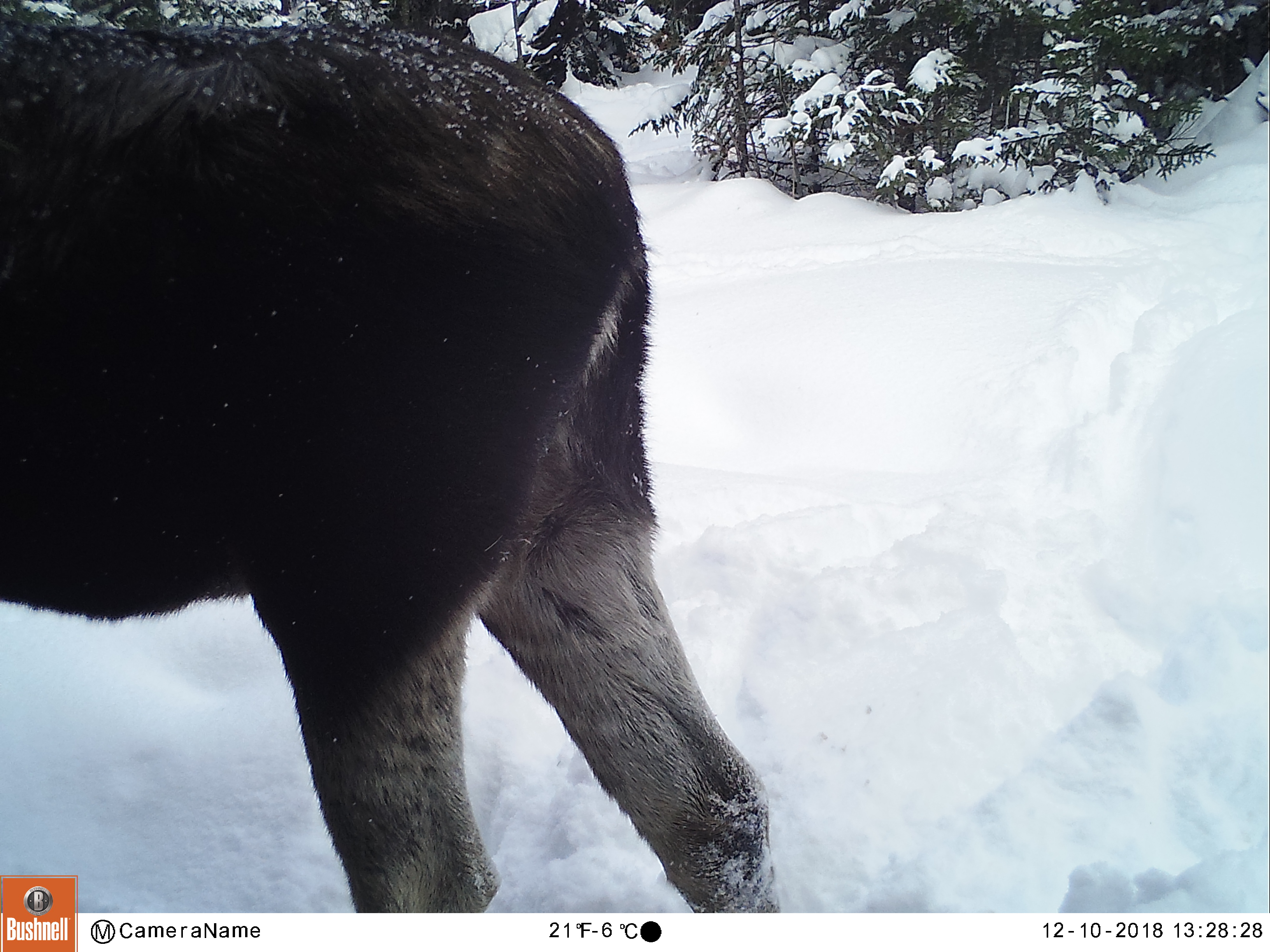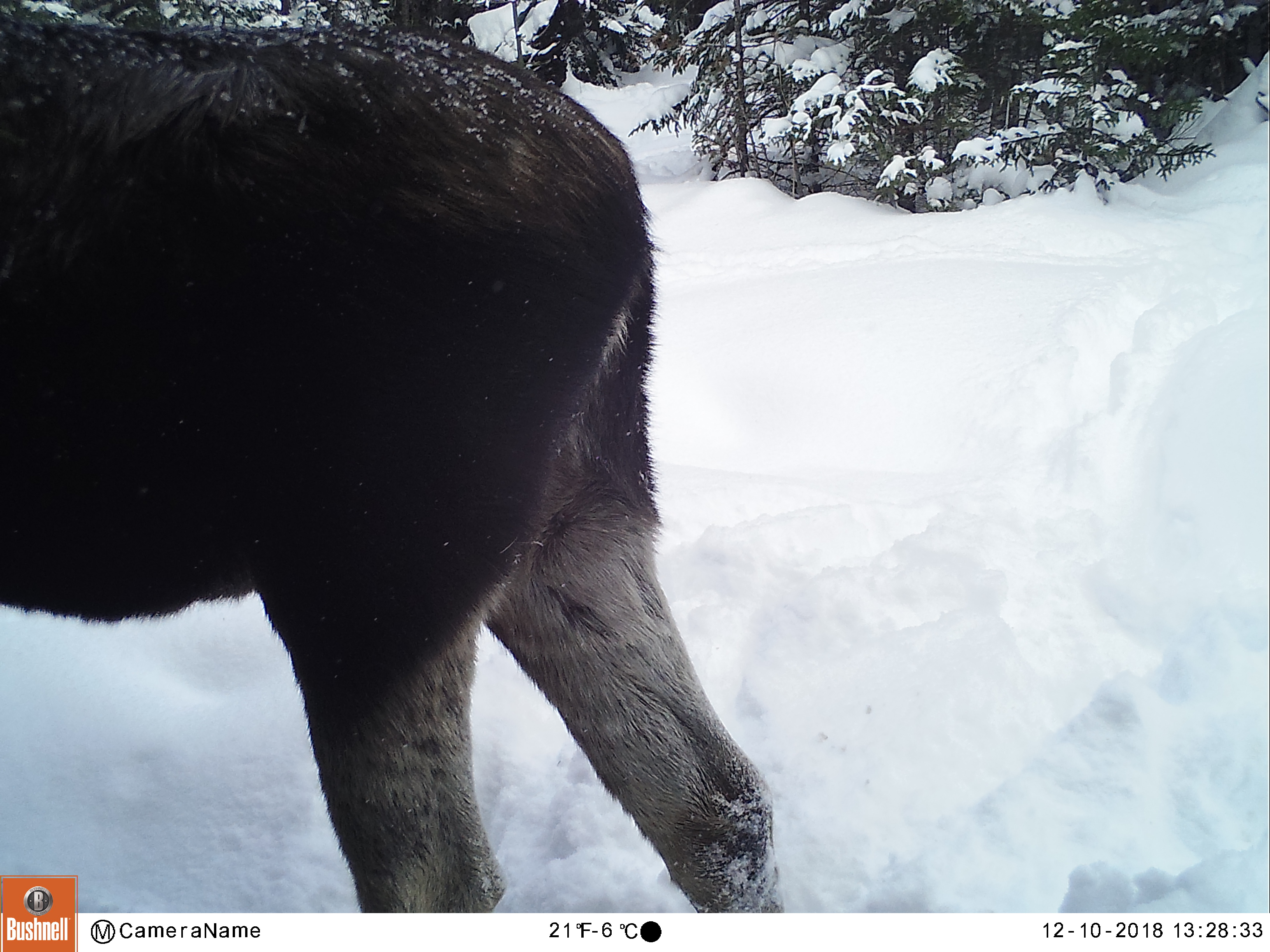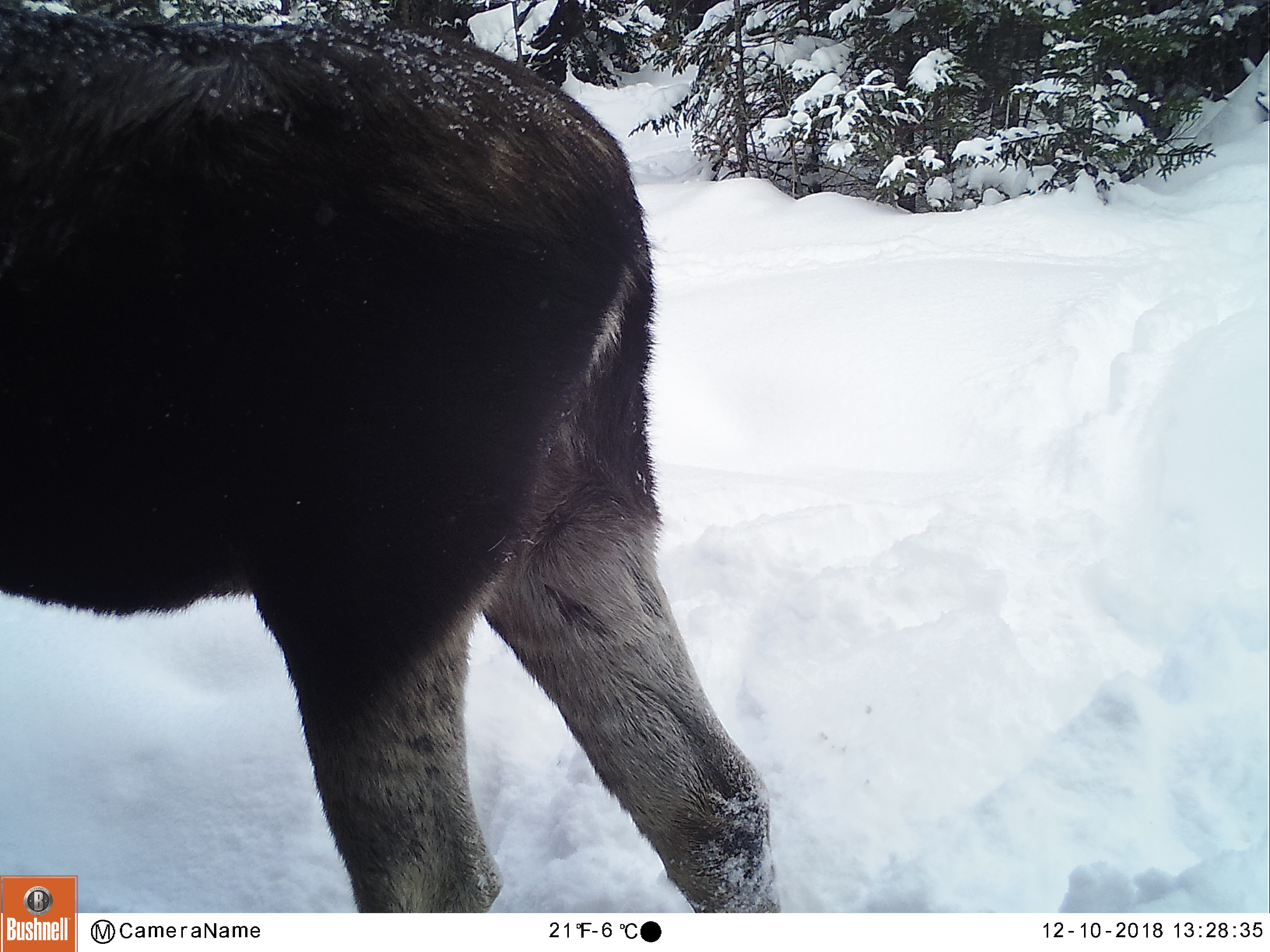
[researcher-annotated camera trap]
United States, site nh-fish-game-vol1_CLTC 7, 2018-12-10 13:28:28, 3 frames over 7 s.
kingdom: Animalia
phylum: Chordata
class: Mammalia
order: Artiodactyla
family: Cervidae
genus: Alces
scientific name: Alces alces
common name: moose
Moose (Alces alces).